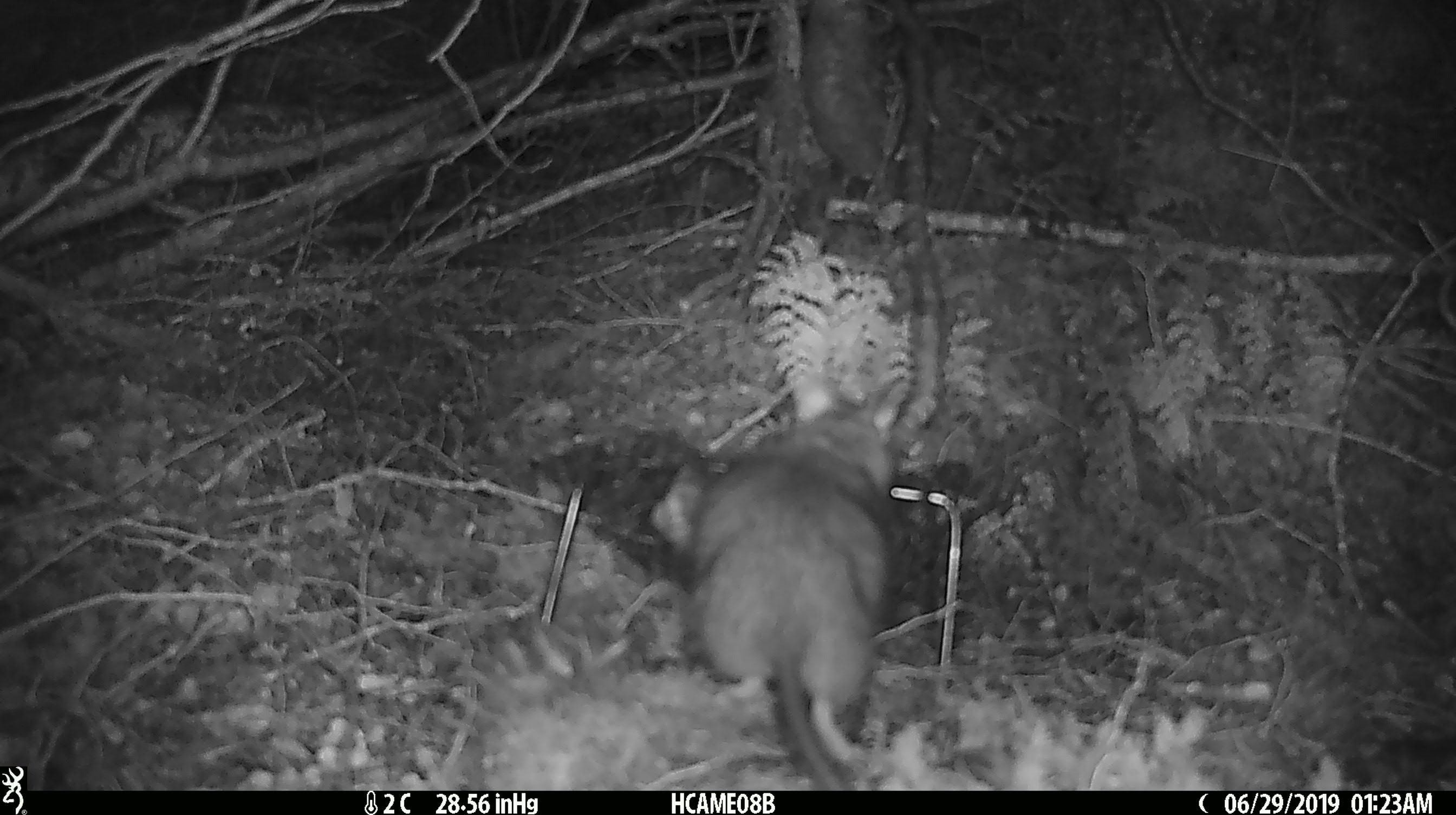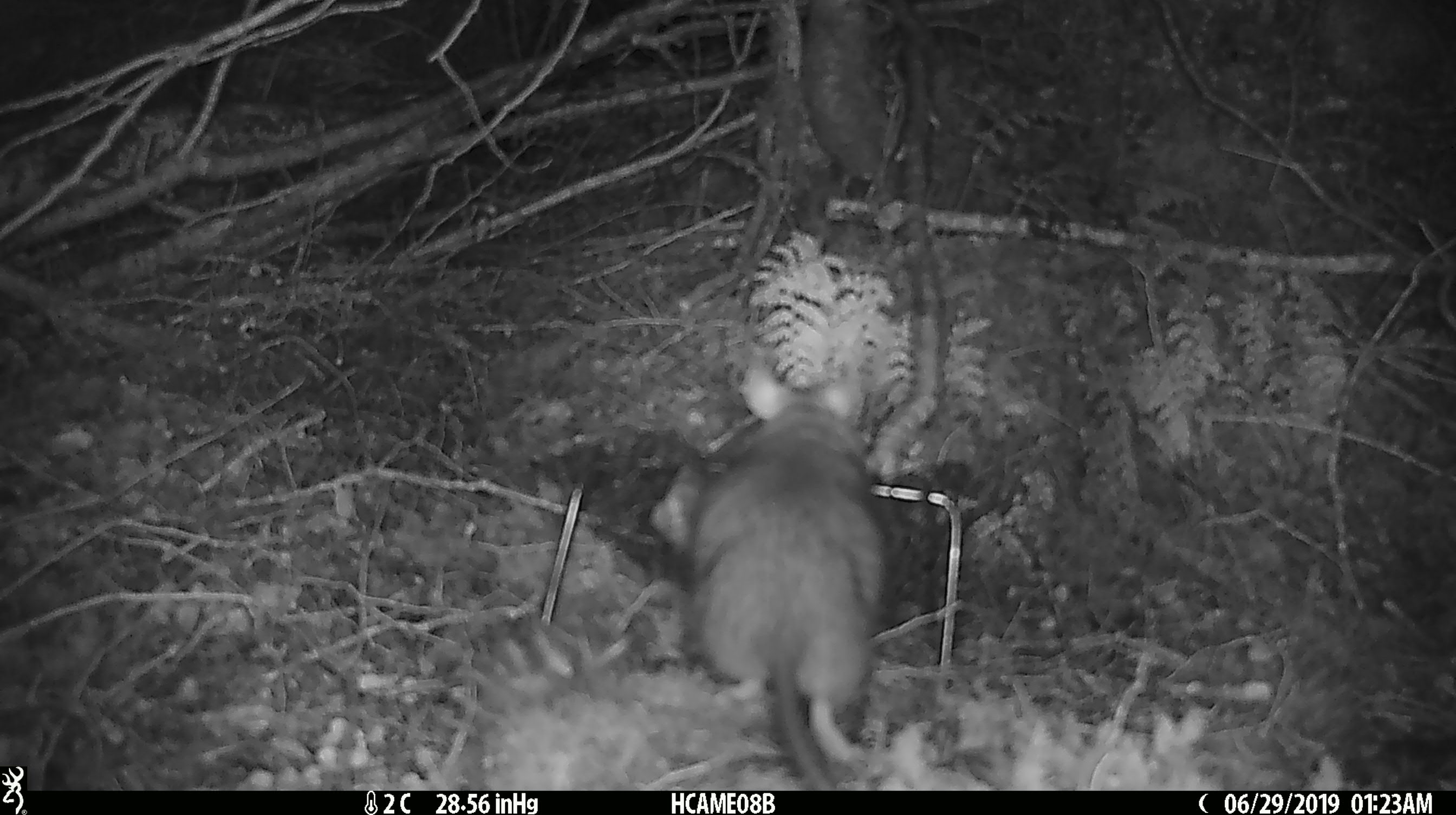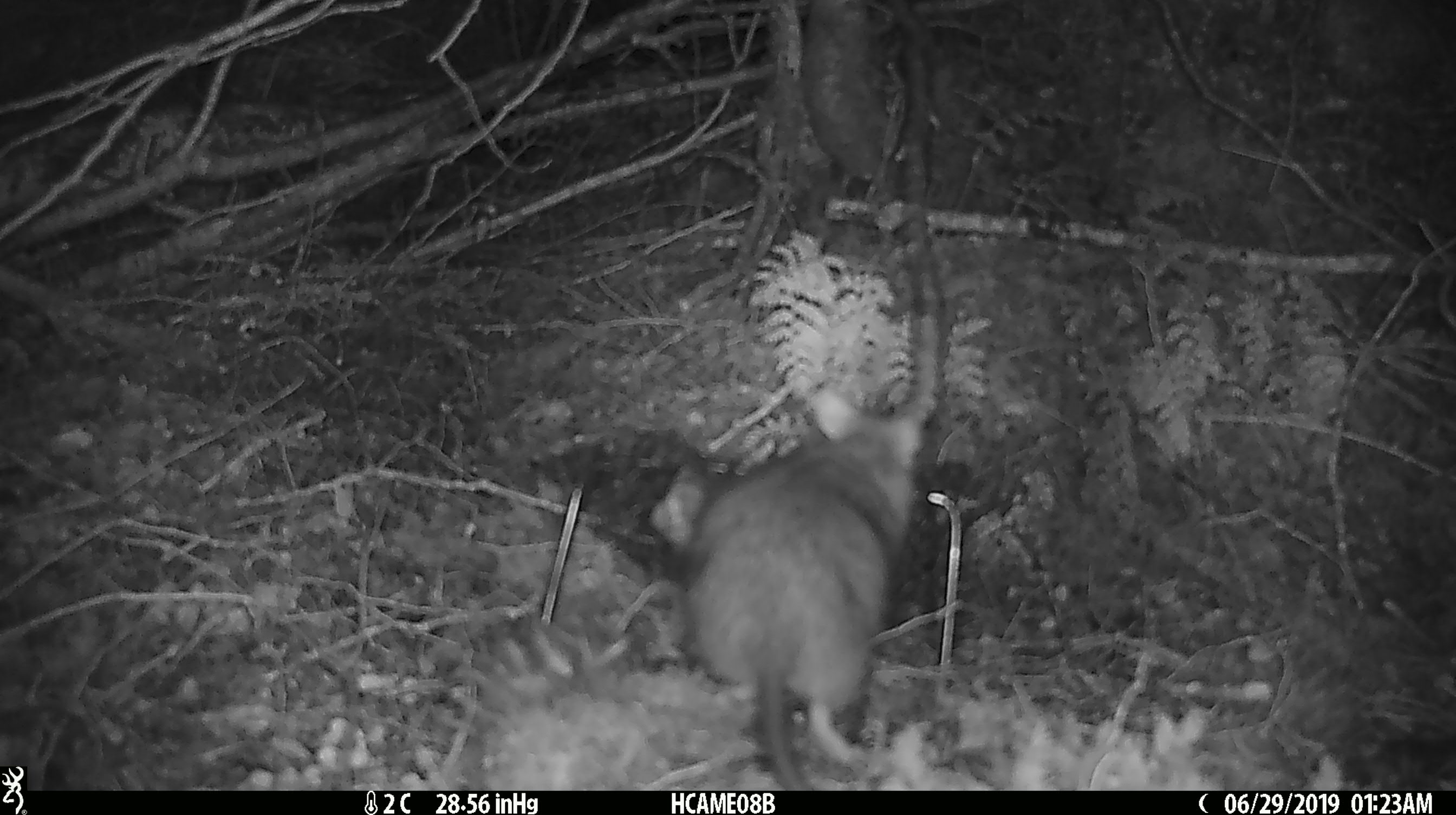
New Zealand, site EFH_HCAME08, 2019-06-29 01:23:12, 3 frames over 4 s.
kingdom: Animalia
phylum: Chordata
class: Mammalia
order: Rodentia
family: Muridae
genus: Rattus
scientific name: Rattus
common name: rat